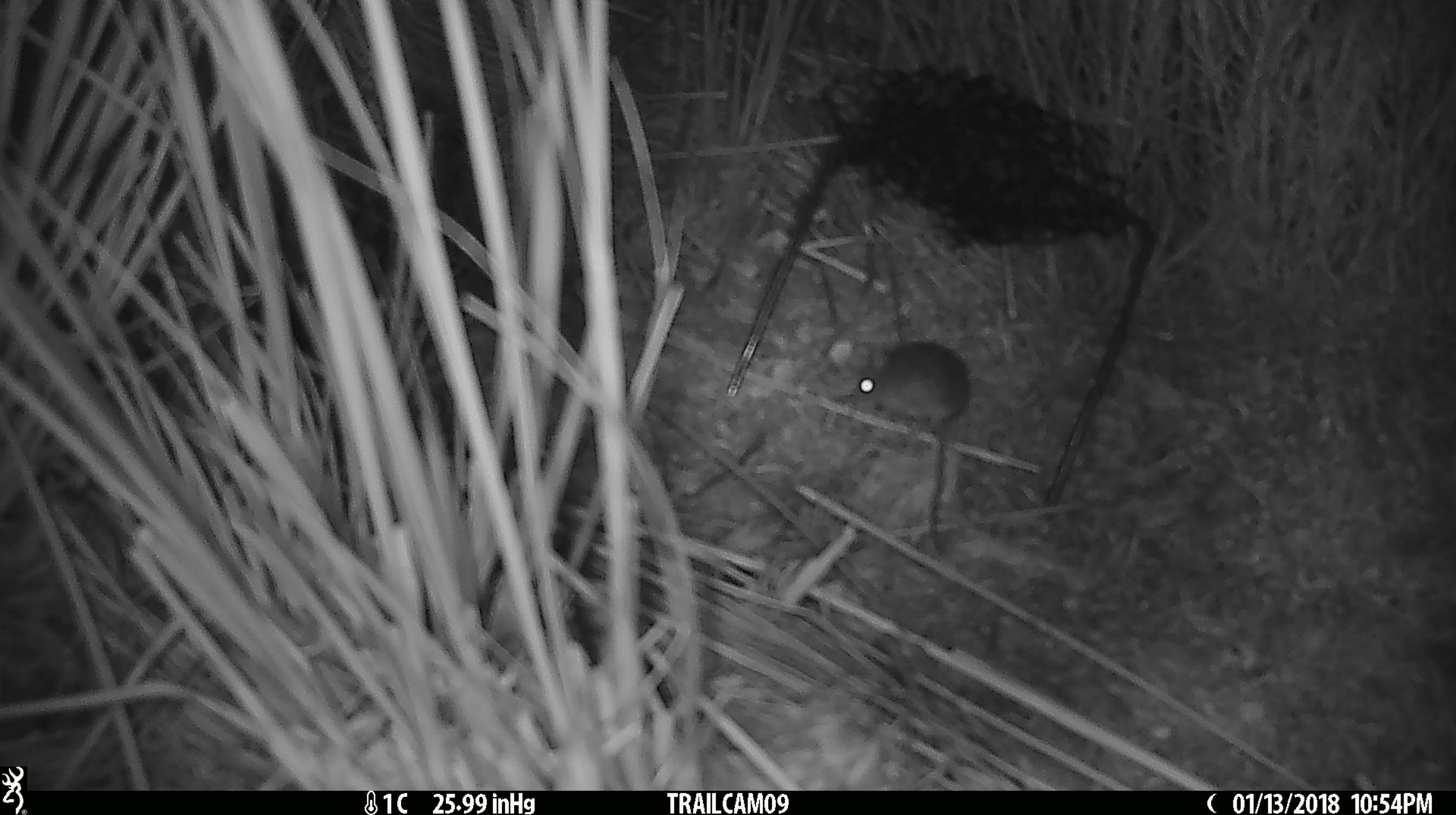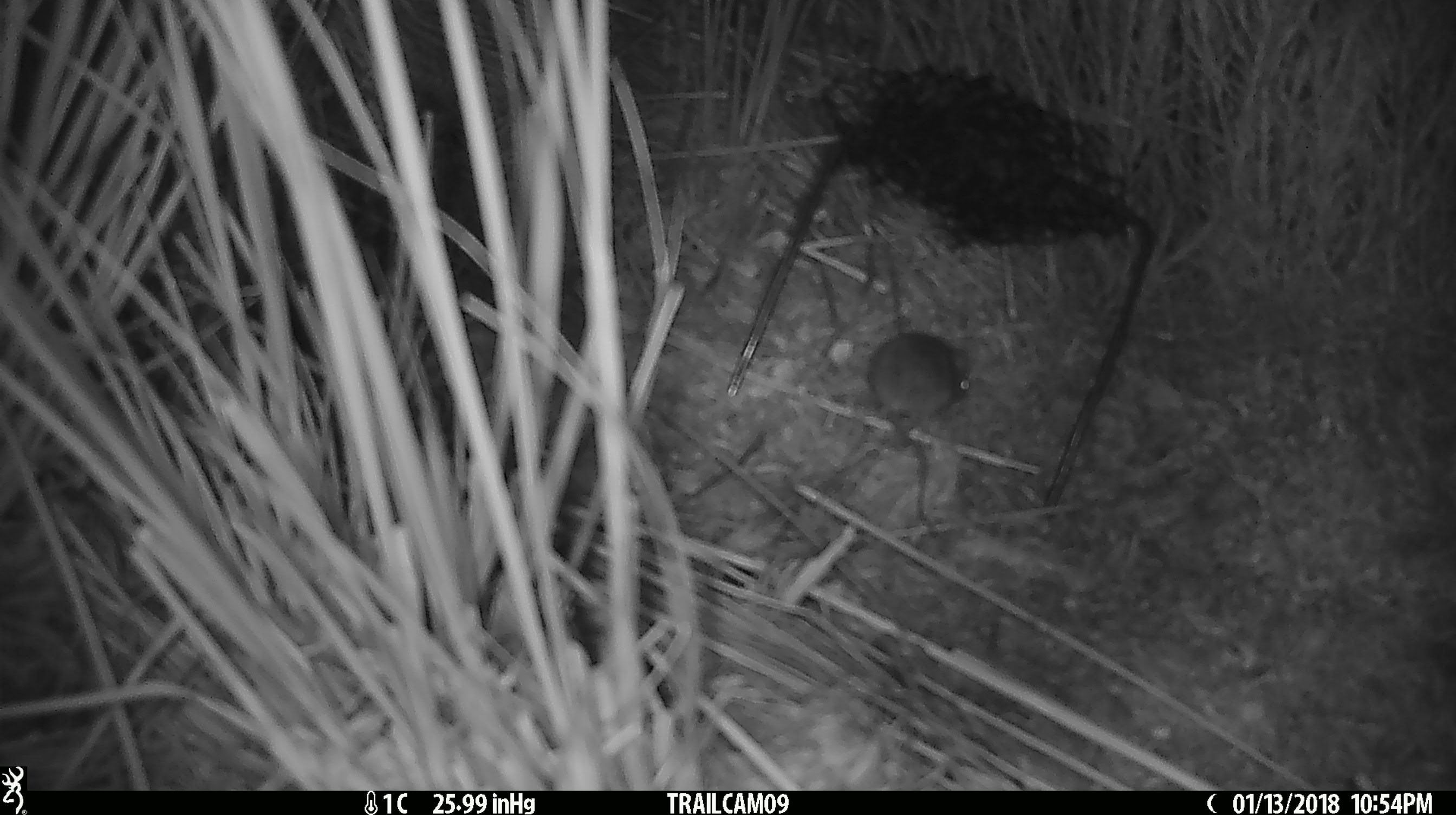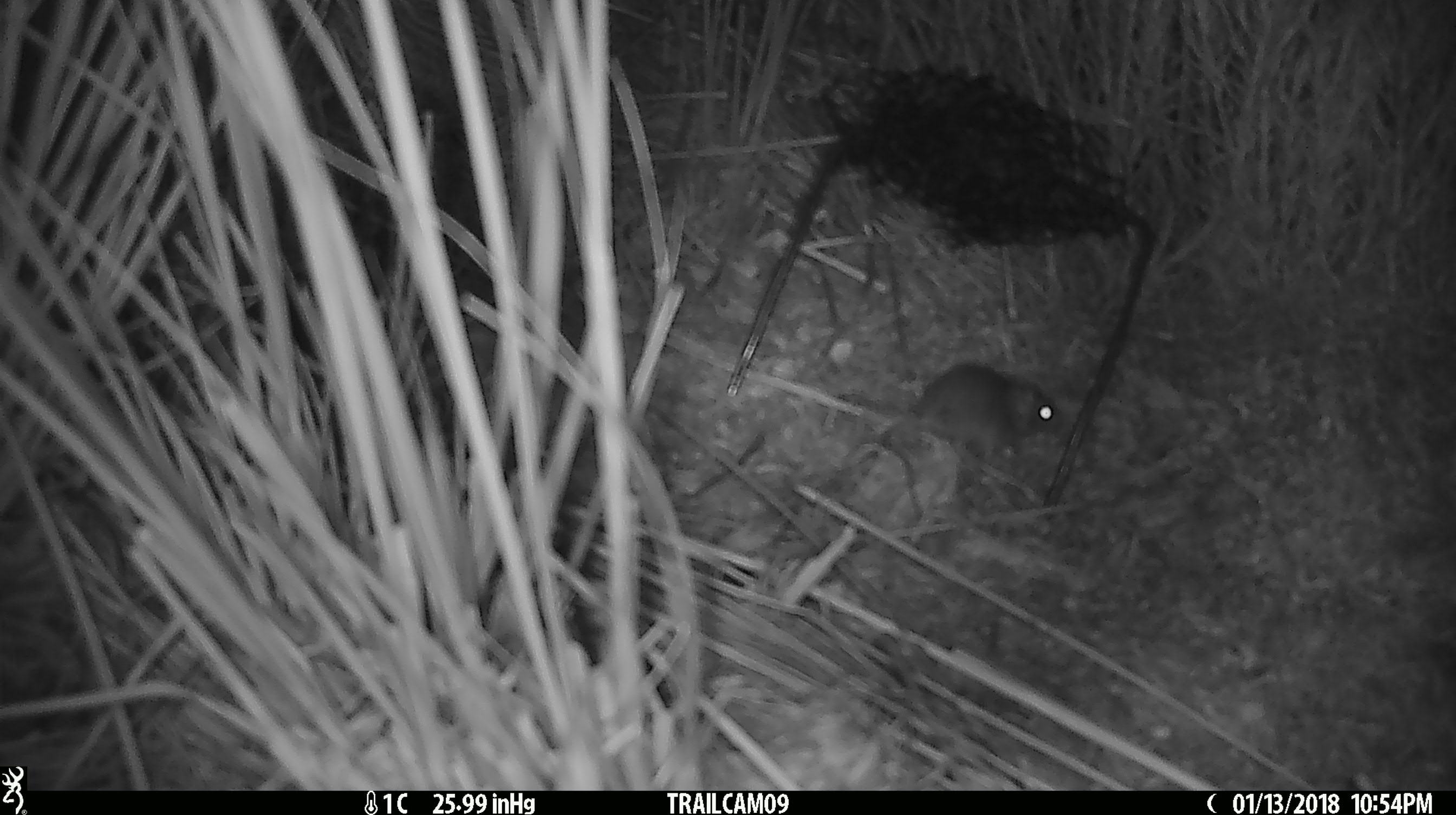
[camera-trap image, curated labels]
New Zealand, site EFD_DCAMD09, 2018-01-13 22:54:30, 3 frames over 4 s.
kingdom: Animalia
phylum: Chordata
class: Mammalia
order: Rodentia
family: Muridae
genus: Mus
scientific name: Mus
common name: mouse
Mouse (Mus).